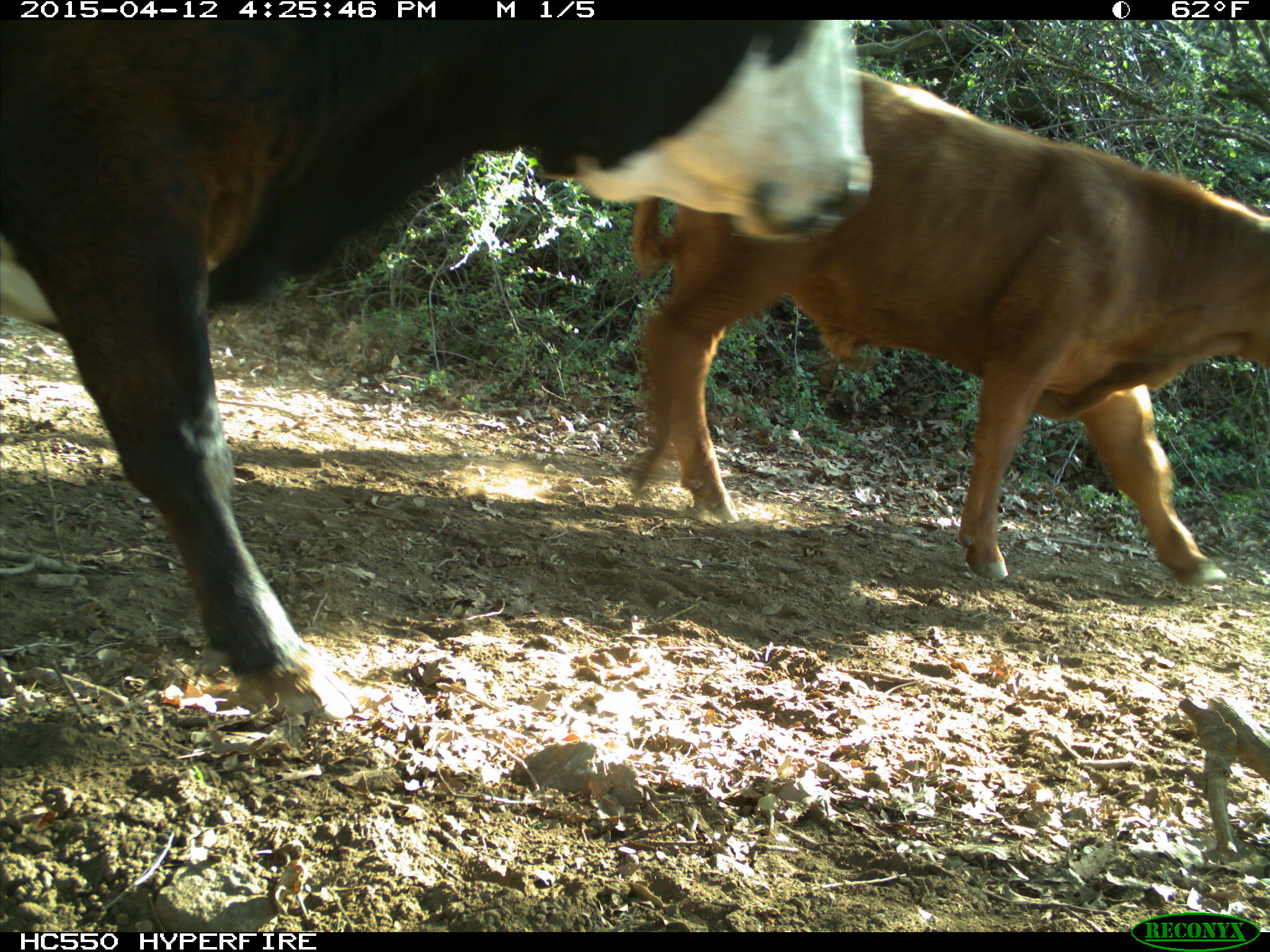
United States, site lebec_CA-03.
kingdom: Animalia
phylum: Chordata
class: Mammalia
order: Artiodactyla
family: Bovidae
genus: Bos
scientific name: Bos taurus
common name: domestic cow